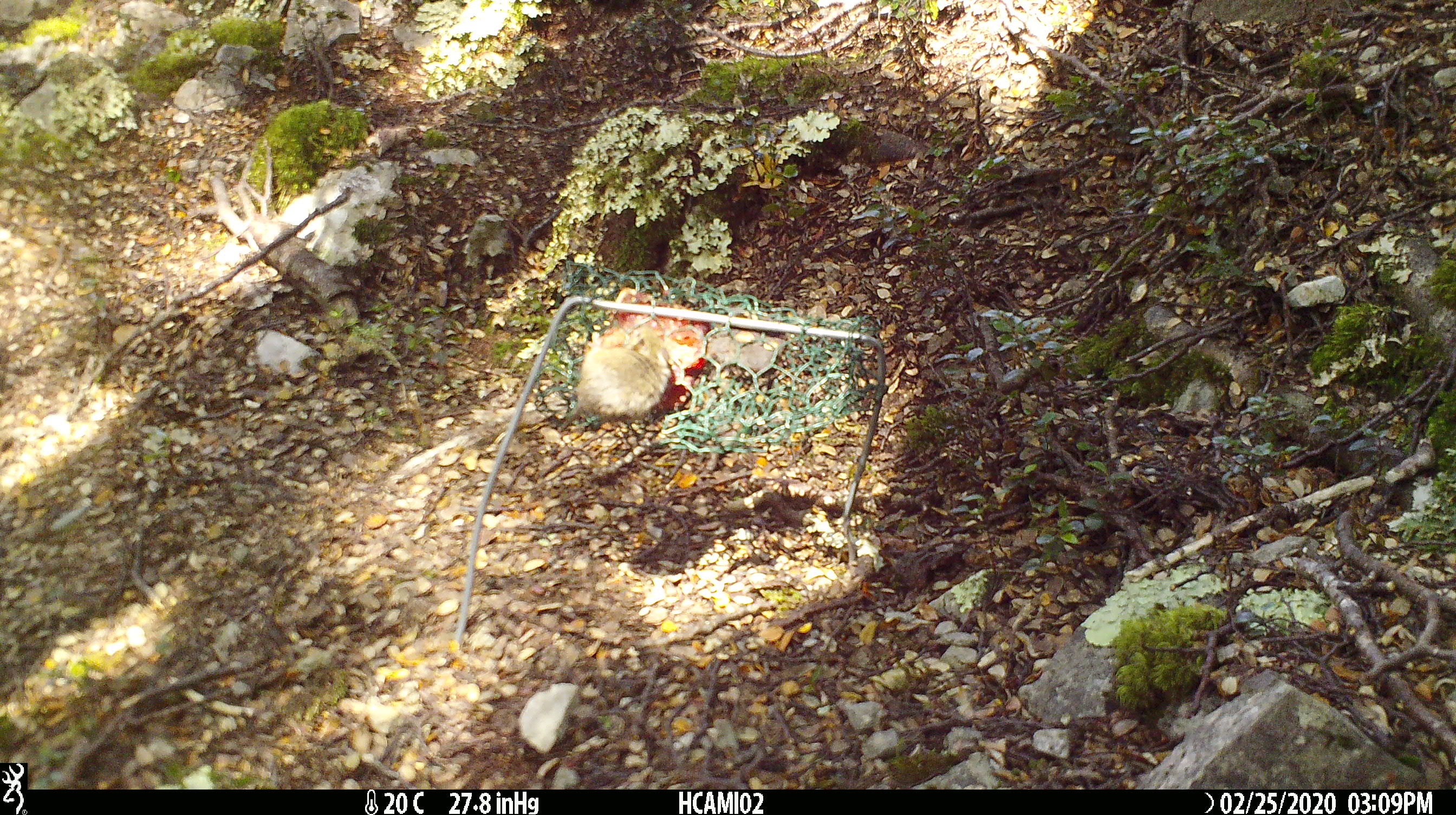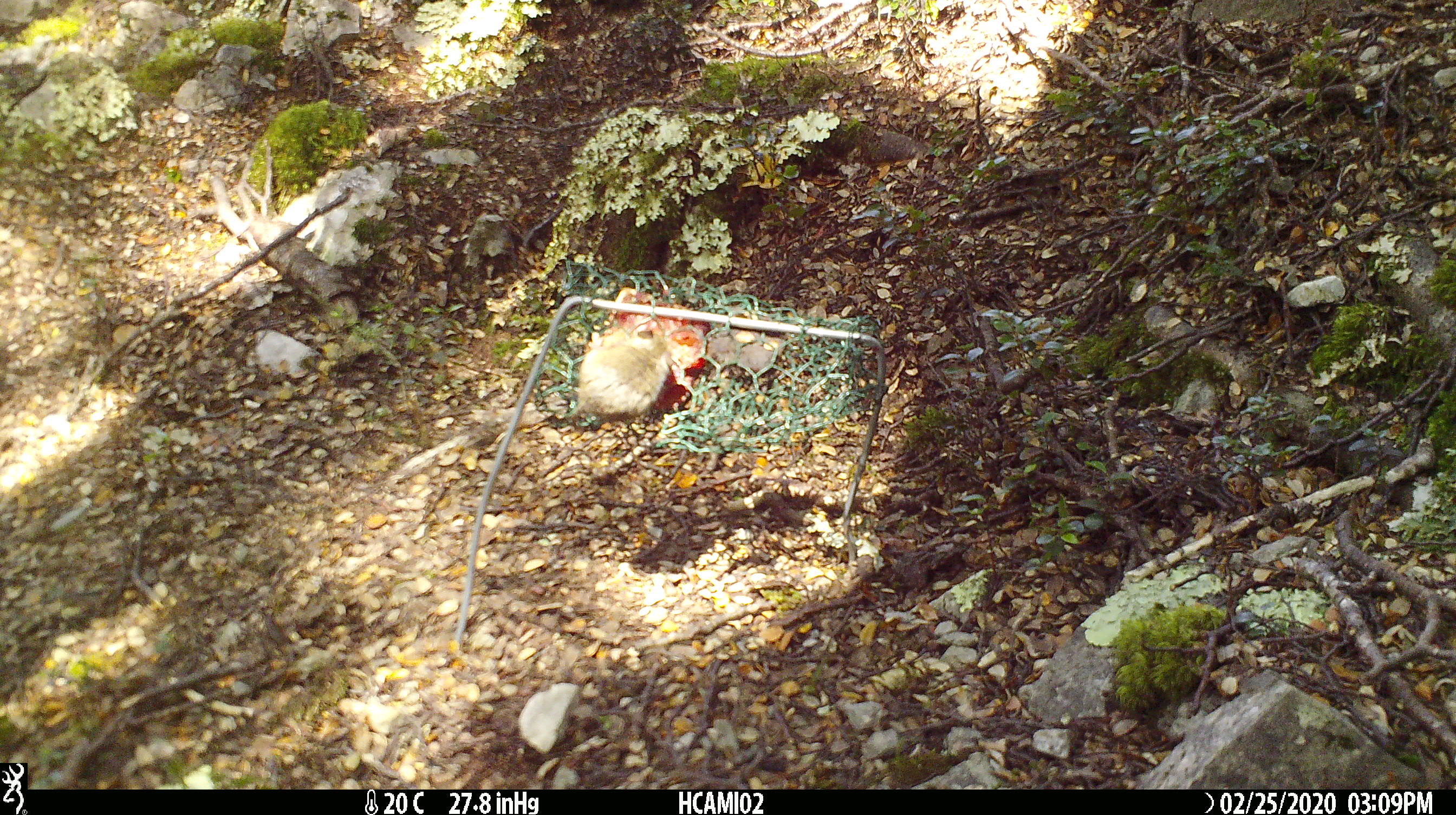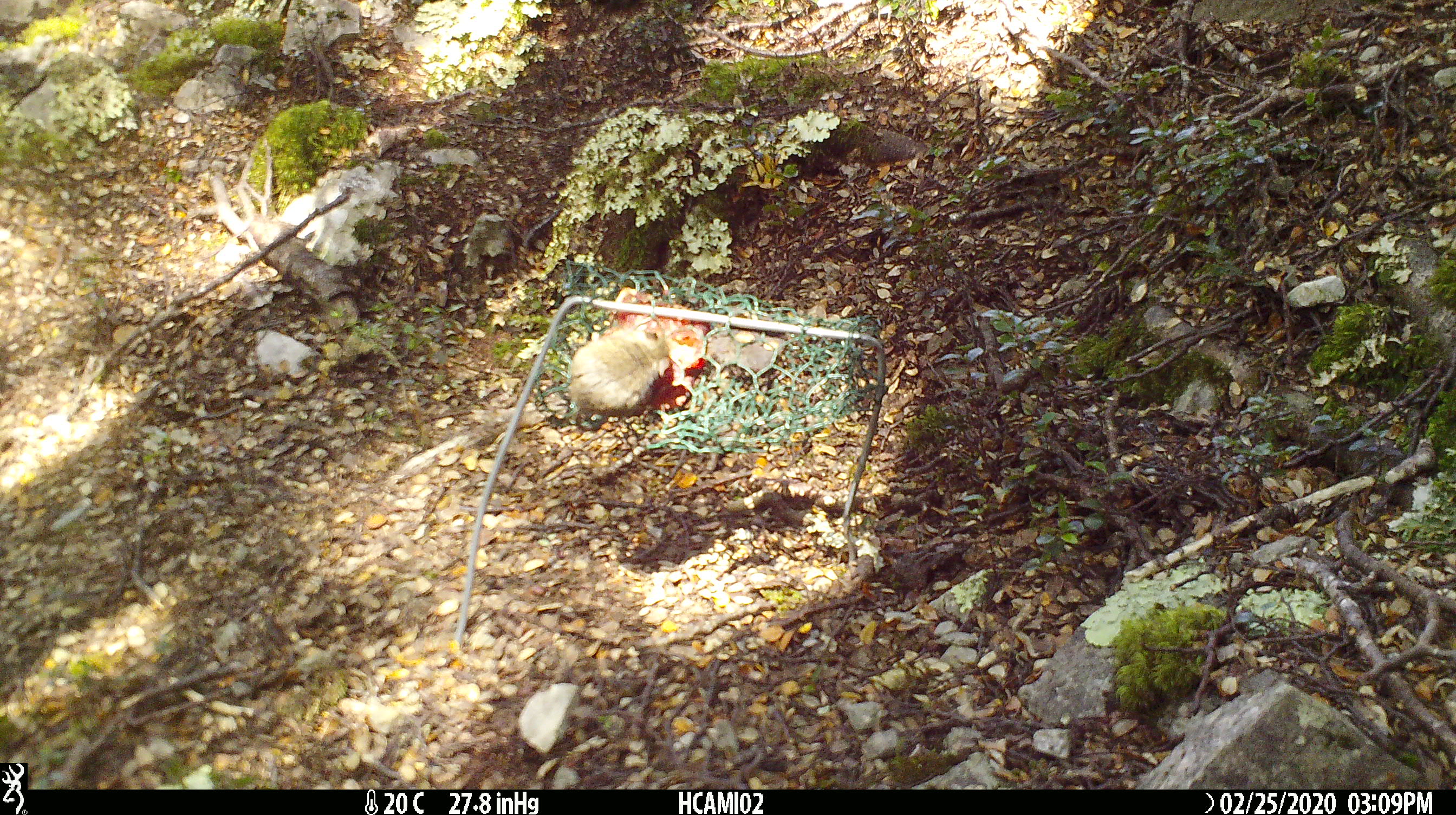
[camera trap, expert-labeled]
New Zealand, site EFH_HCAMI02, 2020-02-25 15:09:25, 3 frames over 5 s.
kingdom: Animalia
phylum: Chordata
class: Mammalia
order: Rodentia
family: Muridae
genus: Mus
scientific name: Mus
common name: mouse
Mouse (Mus).